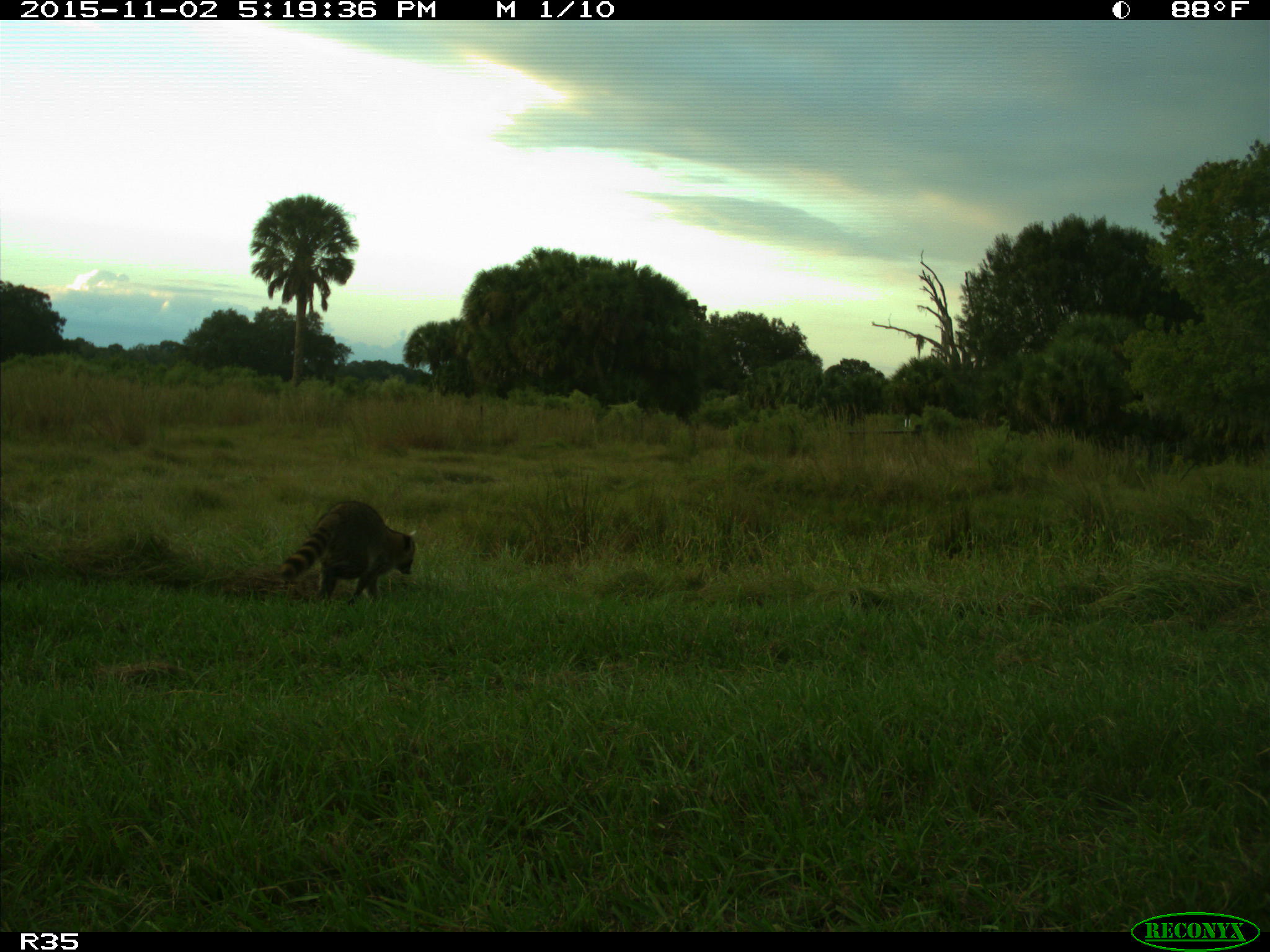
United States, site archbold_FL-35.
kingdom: Animalia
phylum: Chordata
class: Mammalia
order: Carnivora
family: Procyonidae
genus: Procyon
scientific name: Procyon lotor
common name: common raccoon